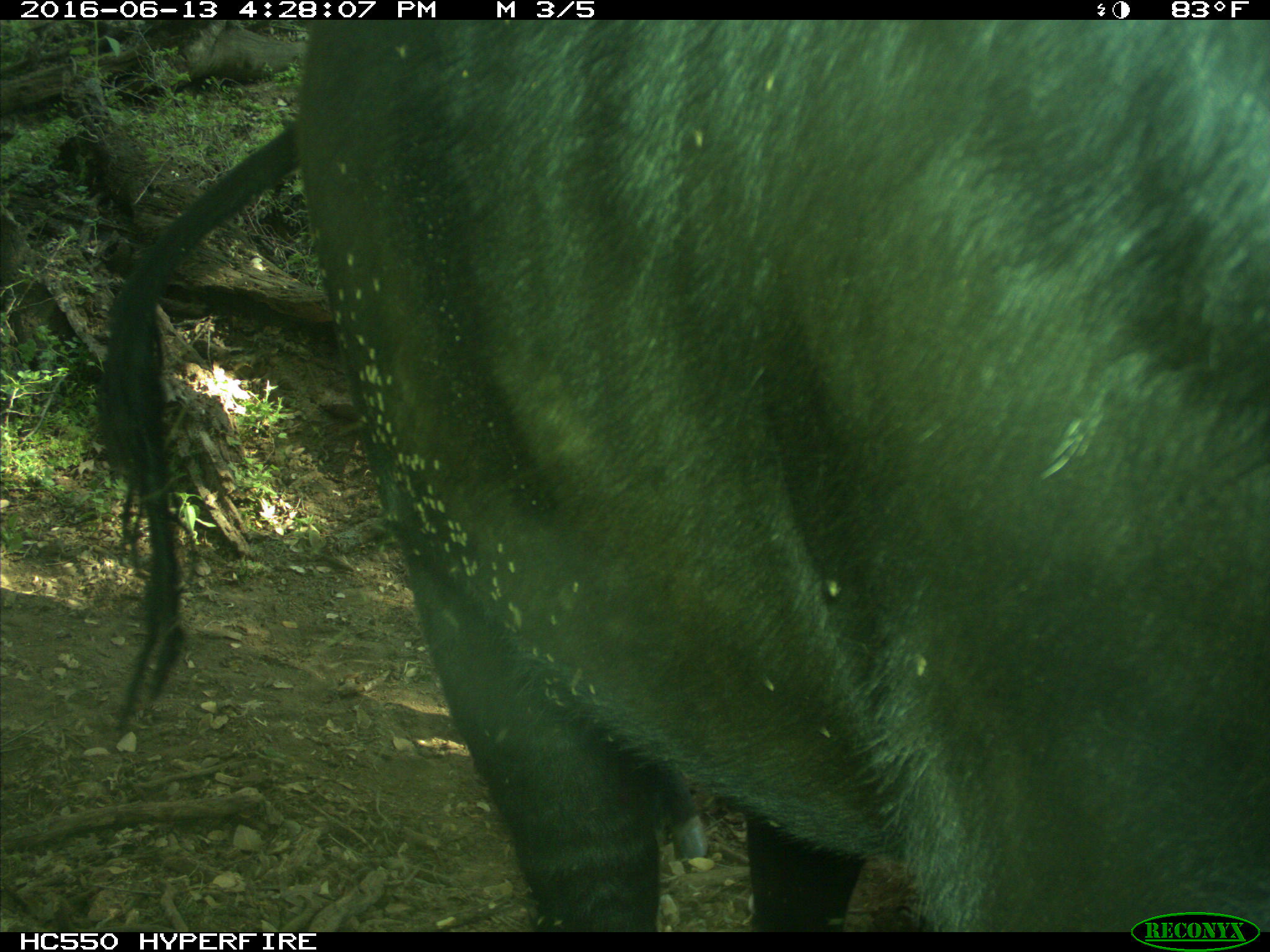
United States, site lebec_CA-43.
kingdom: Animalia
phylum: Chordata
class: Mammalia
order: Artiodactyla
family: Bovidae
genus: Bos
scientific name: Bos taurus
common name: domestic cow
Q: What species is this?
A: Bos taurus (domestic cow).